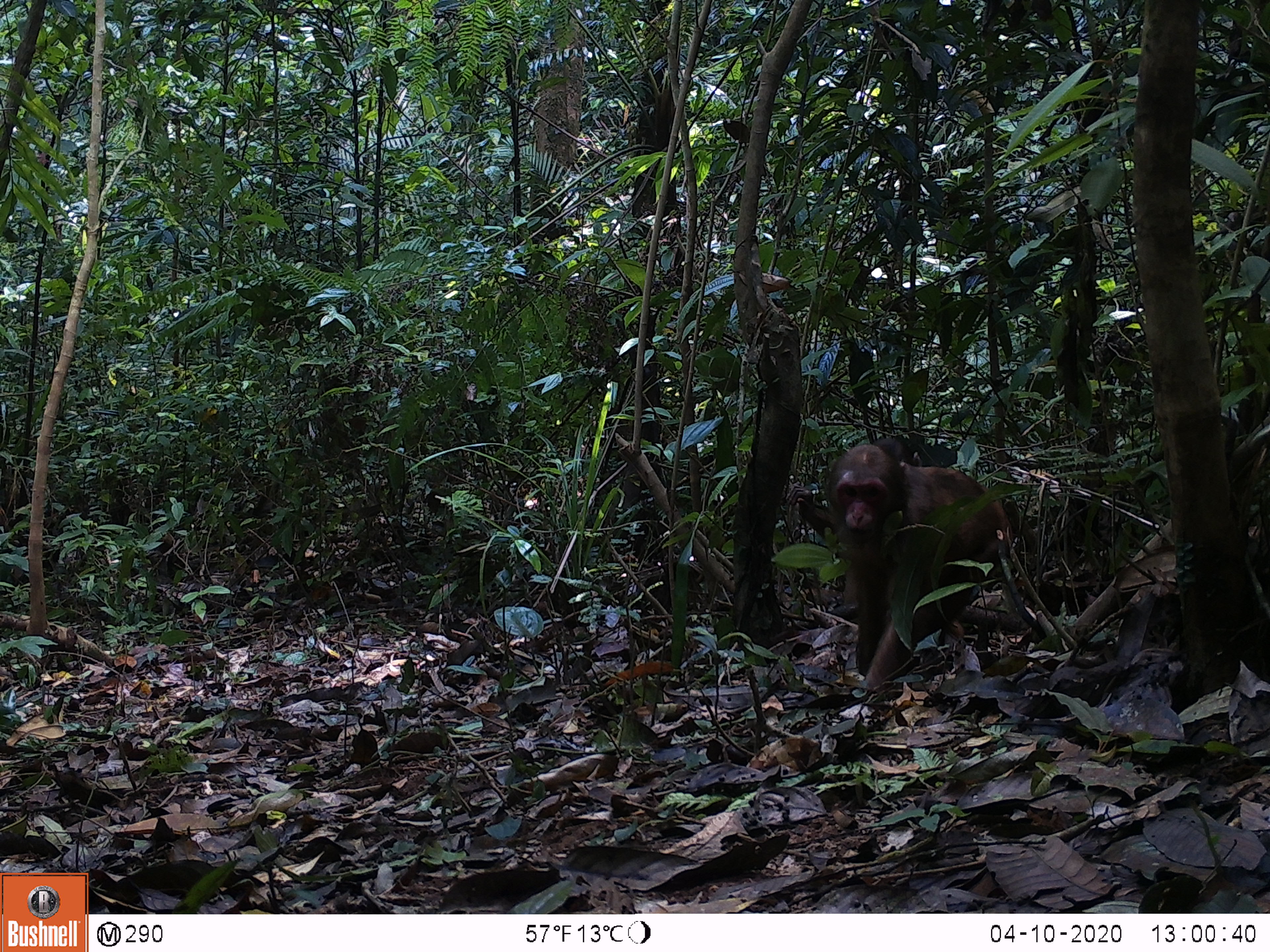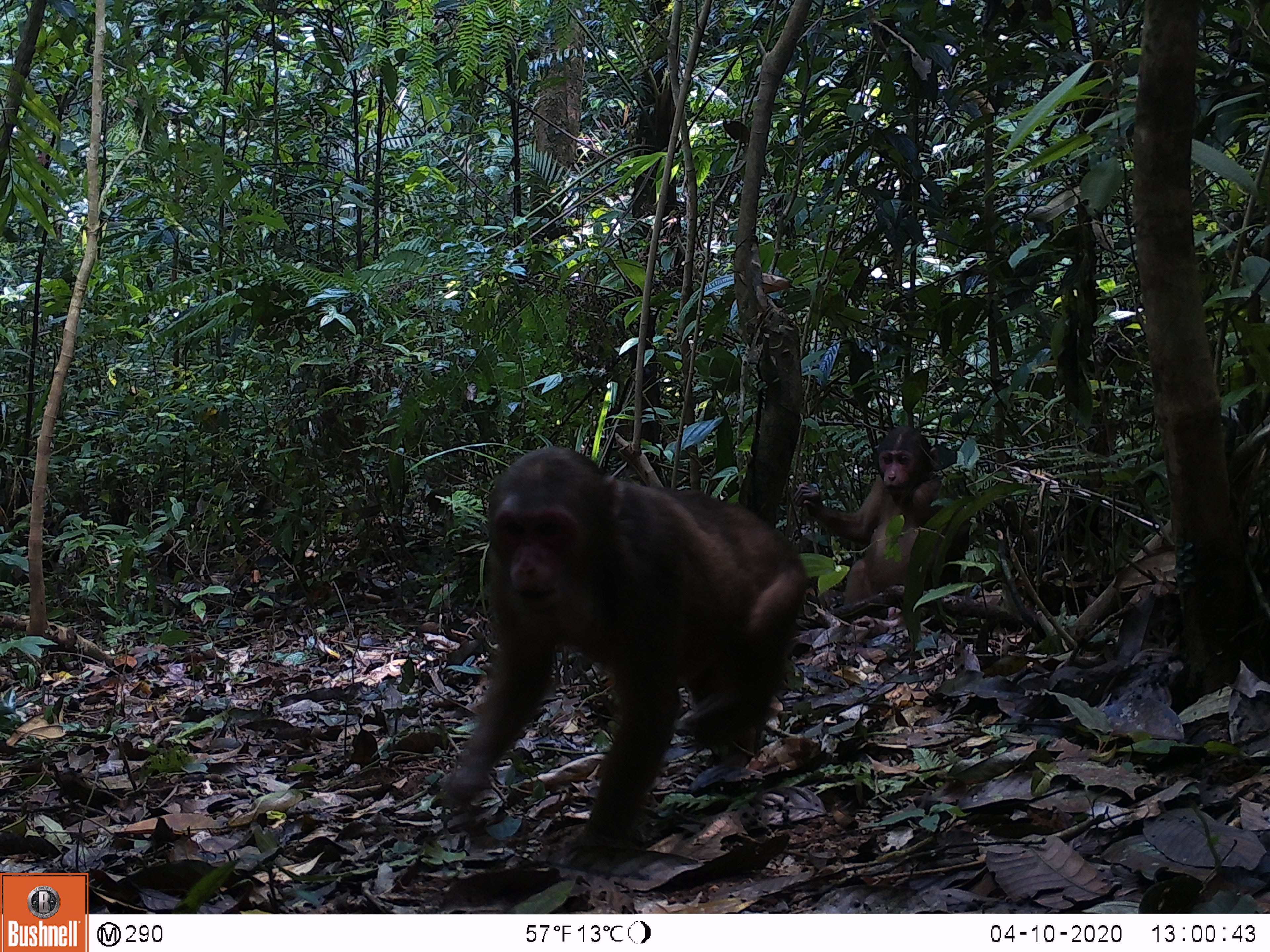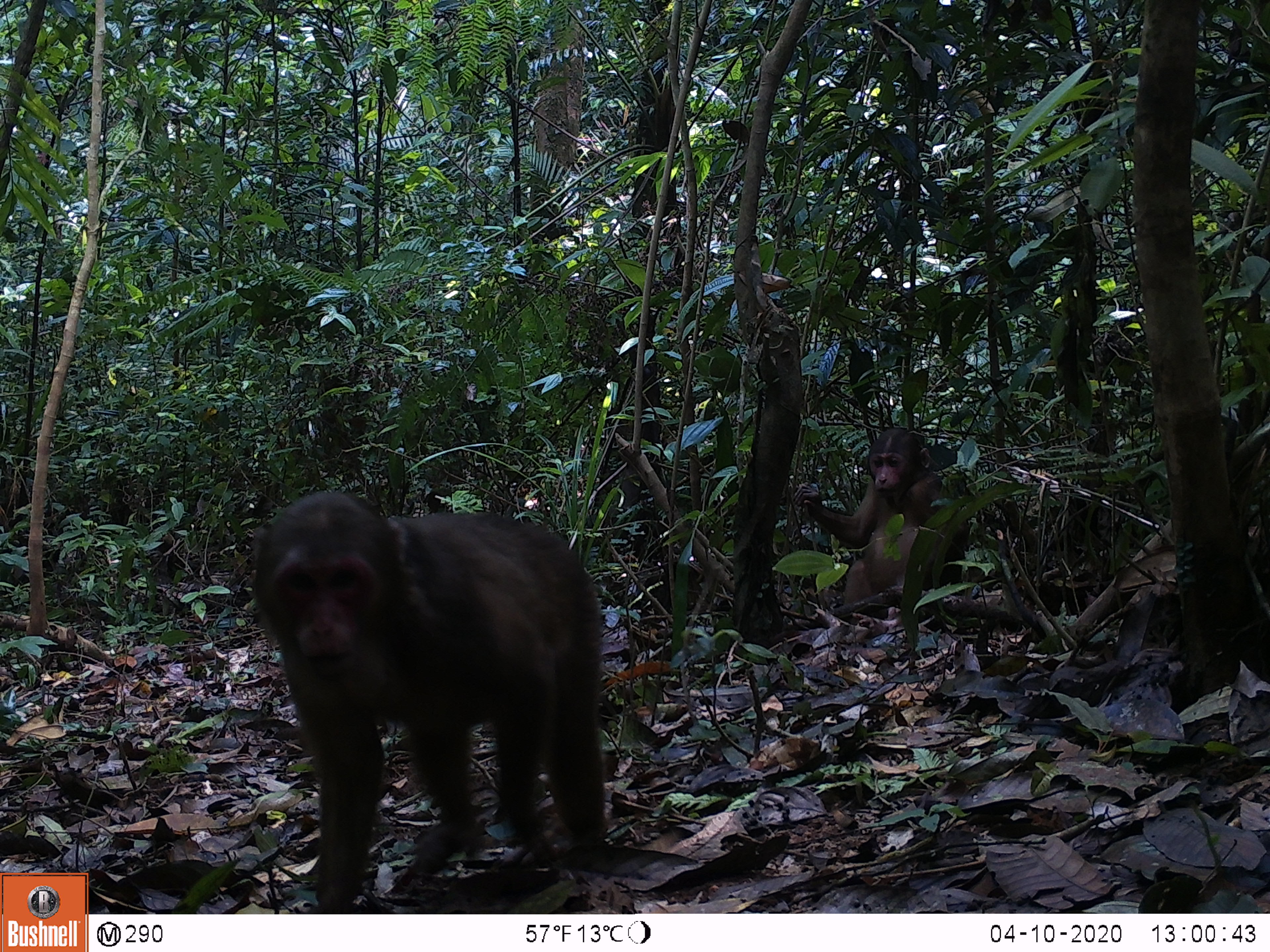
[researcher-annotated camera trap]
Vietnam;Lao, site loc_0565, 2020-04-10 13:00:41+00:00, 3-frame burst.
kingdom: Animalia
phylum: Chordata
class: Mammalia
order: Primates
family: Cercopithecidae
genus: Macaca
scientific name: Macaca arctoides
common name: stump-tailed macaque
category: stump tailed macaque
Stump tailed macaque (stump-tailed macaque) (Macaca arctoides). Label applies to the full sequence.